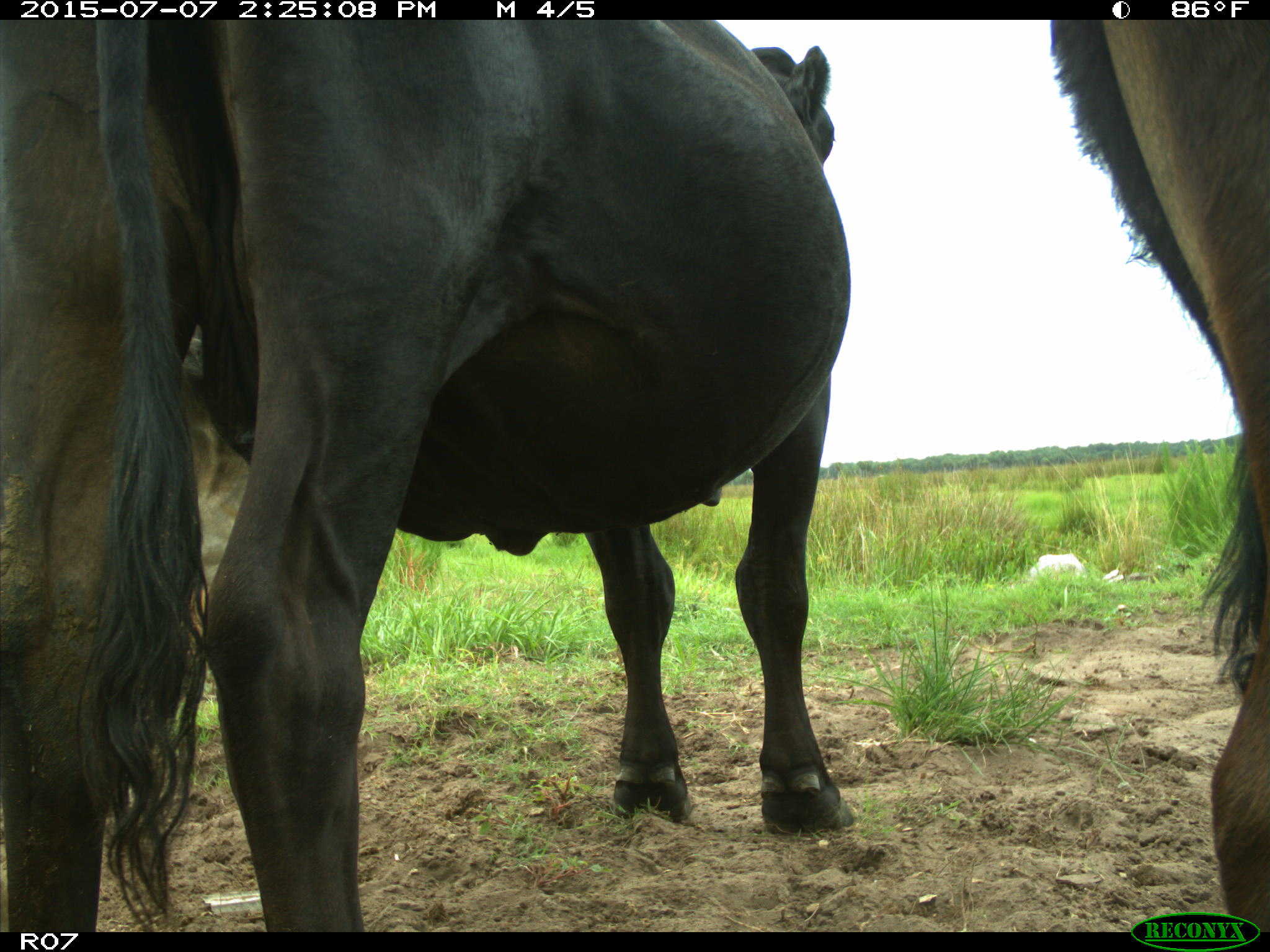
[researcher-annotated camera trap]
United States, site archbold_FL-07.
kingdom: Animalia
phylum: Chordata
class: Mammalia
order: Artiodactyla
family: Bovidae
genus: Bos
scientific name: Bos taurus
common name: domestic cow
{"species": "Bos taurus (domestic cow)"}